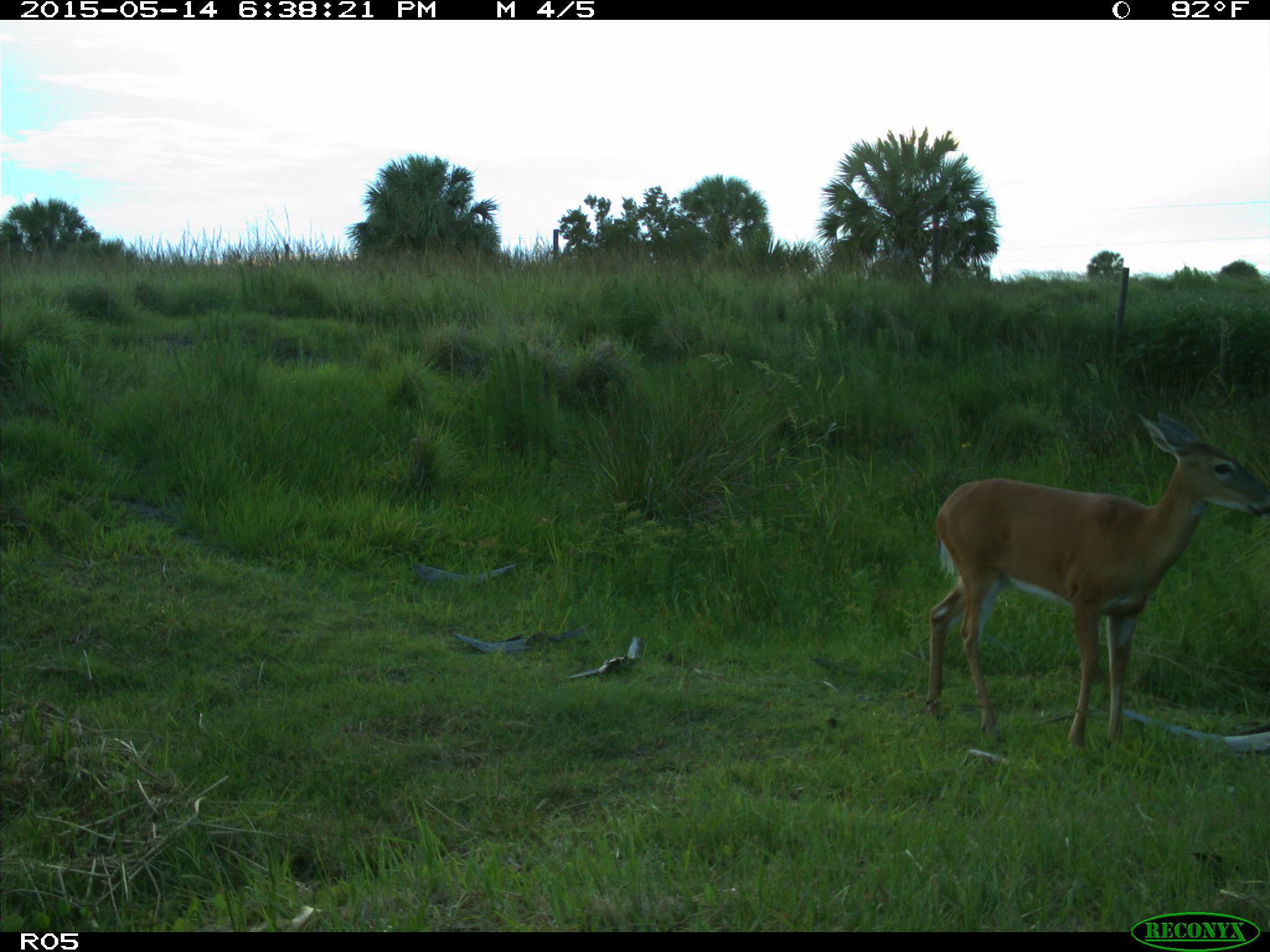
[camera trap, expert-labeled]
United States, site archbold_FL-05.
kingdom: Animalia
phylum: Chordata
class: Mammalia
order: Artiodactyla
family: Cervidae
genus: Odocoileus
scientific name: Odocoileus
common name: deer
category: unidentified deer